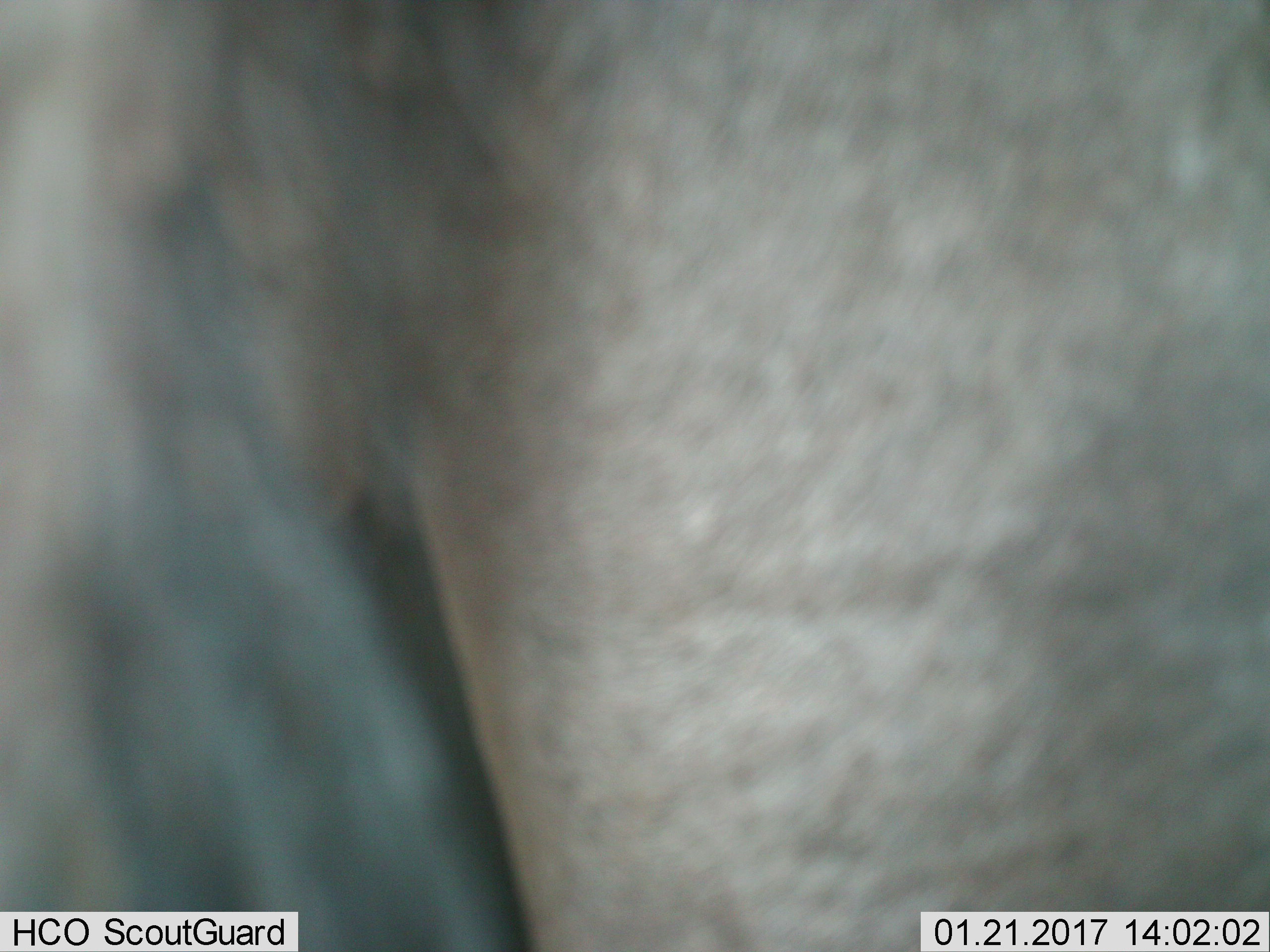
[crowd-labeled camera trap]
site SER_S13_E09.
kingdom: Animalia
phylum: Chordata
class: Mammalia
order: Artiodactyla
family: Bovidae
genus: Connochaetes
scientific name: Connochaetes taurinus taurinus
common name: blue wildebeest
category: wildebeestblue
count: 1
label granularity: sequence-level